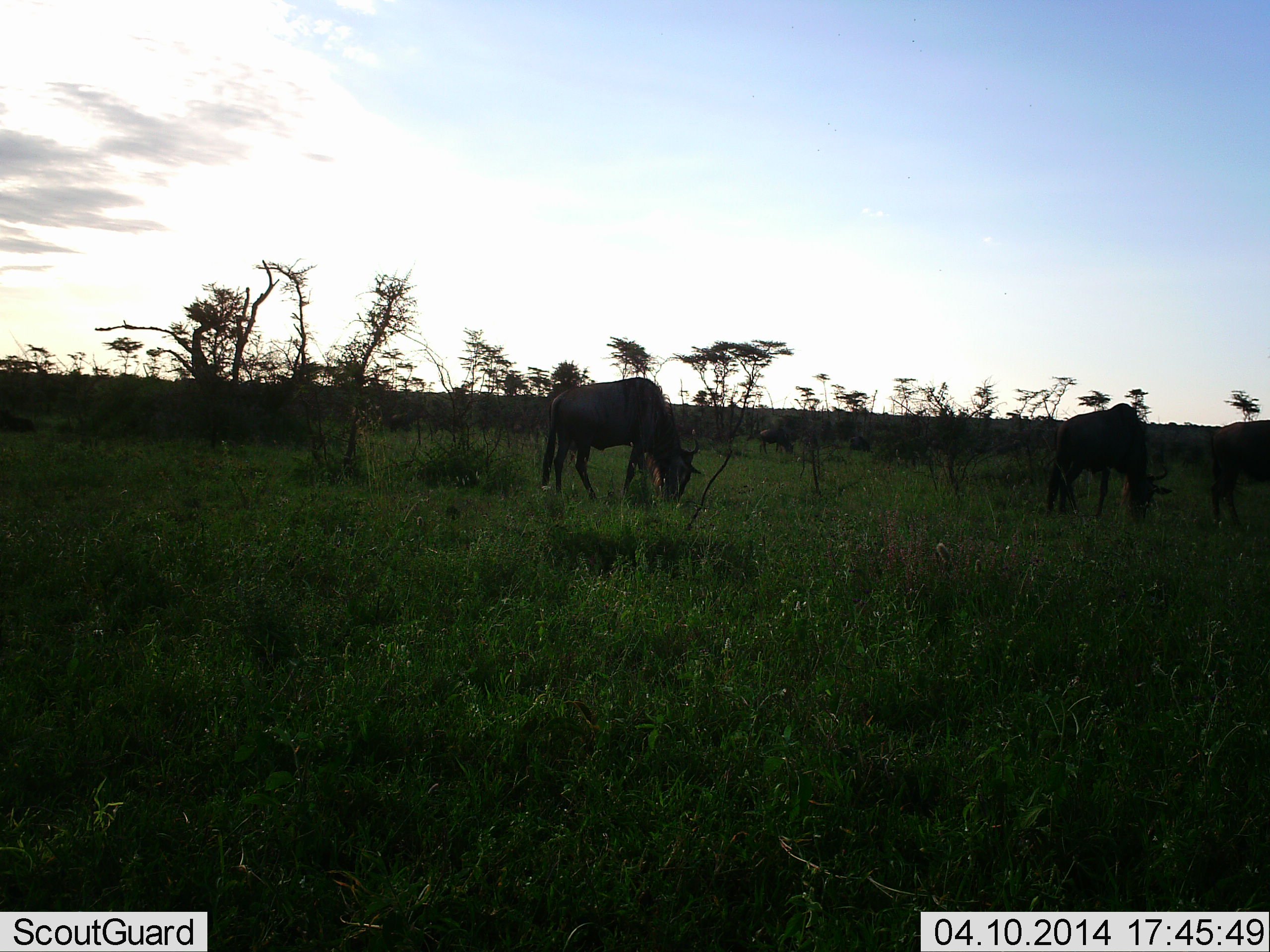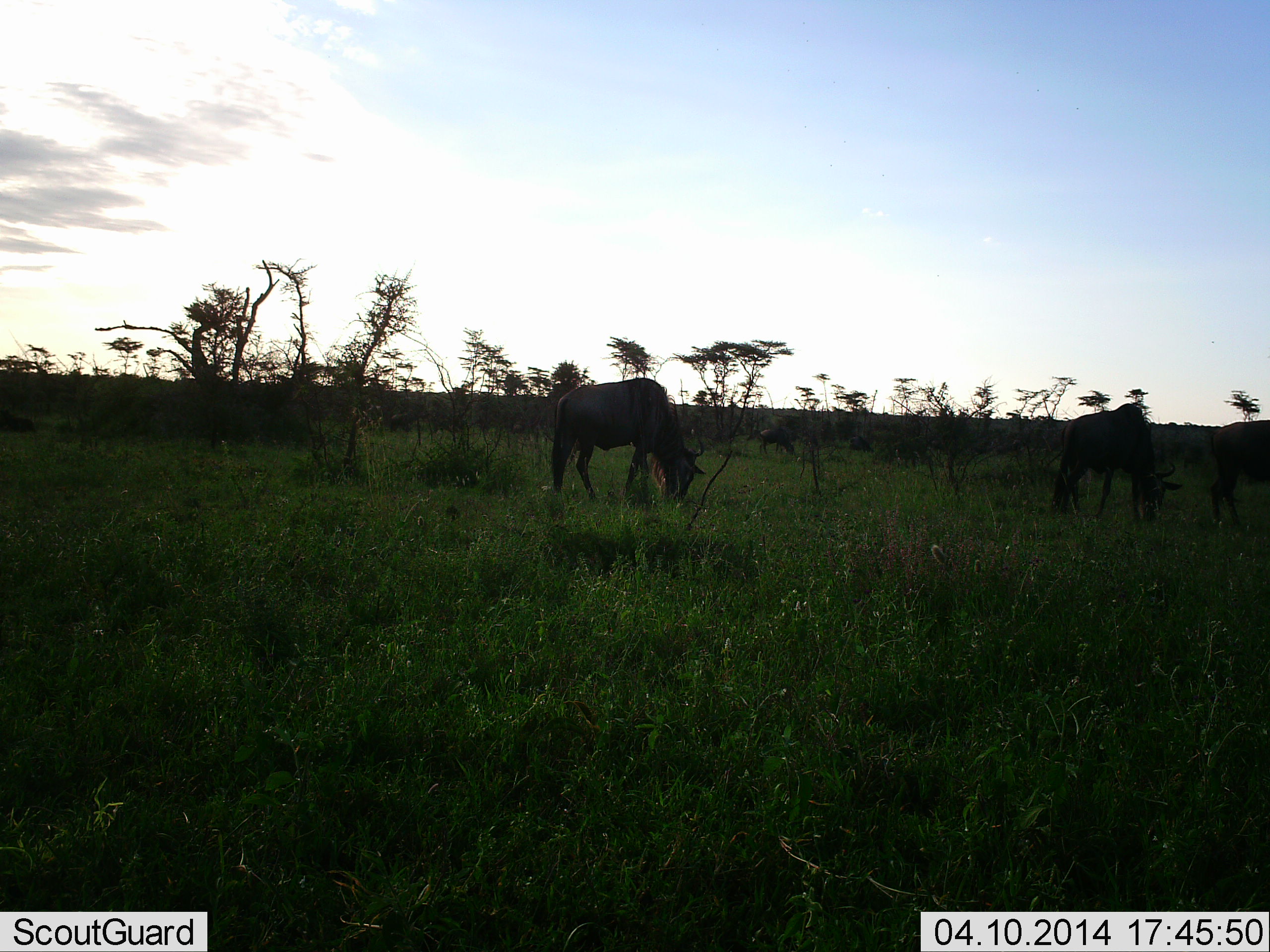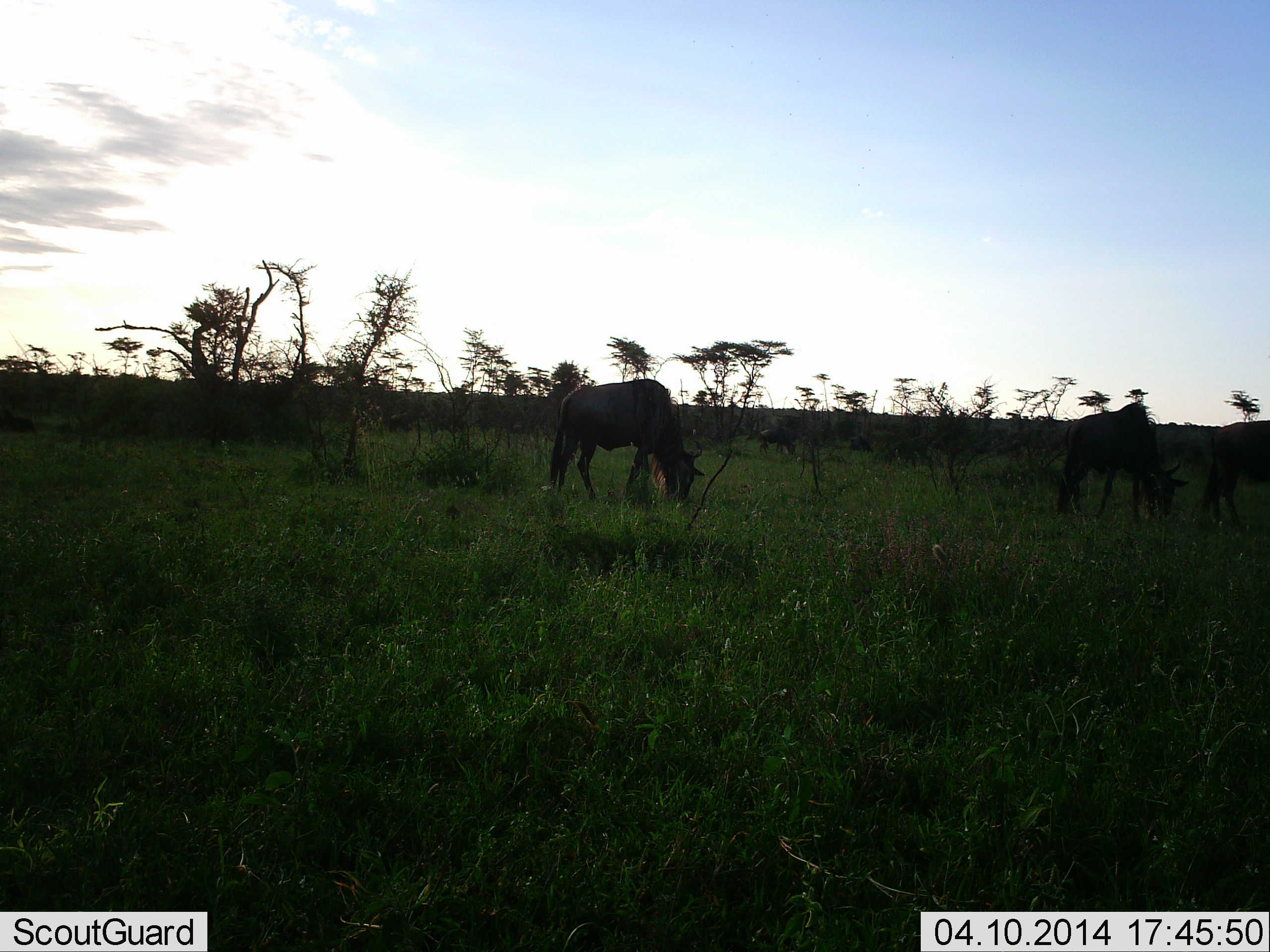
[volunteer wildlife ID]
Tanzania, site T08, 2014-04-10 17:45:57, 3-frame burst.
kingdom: Animalia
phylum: Chordata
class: Mammalia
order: Artiodactyla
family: Bovidae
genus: Connochaetes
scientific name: Connochaetes taurinus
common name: blue wildebeest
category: wildebeest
Wildebeest (blue wildebeest) (Connochaetes taurinus), count 3. Behavior (volunteer vote fractions): standing 0%, resting 0%, moving 0%, interacting 0%. Young present (vote fraction): 0%. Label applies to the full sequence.